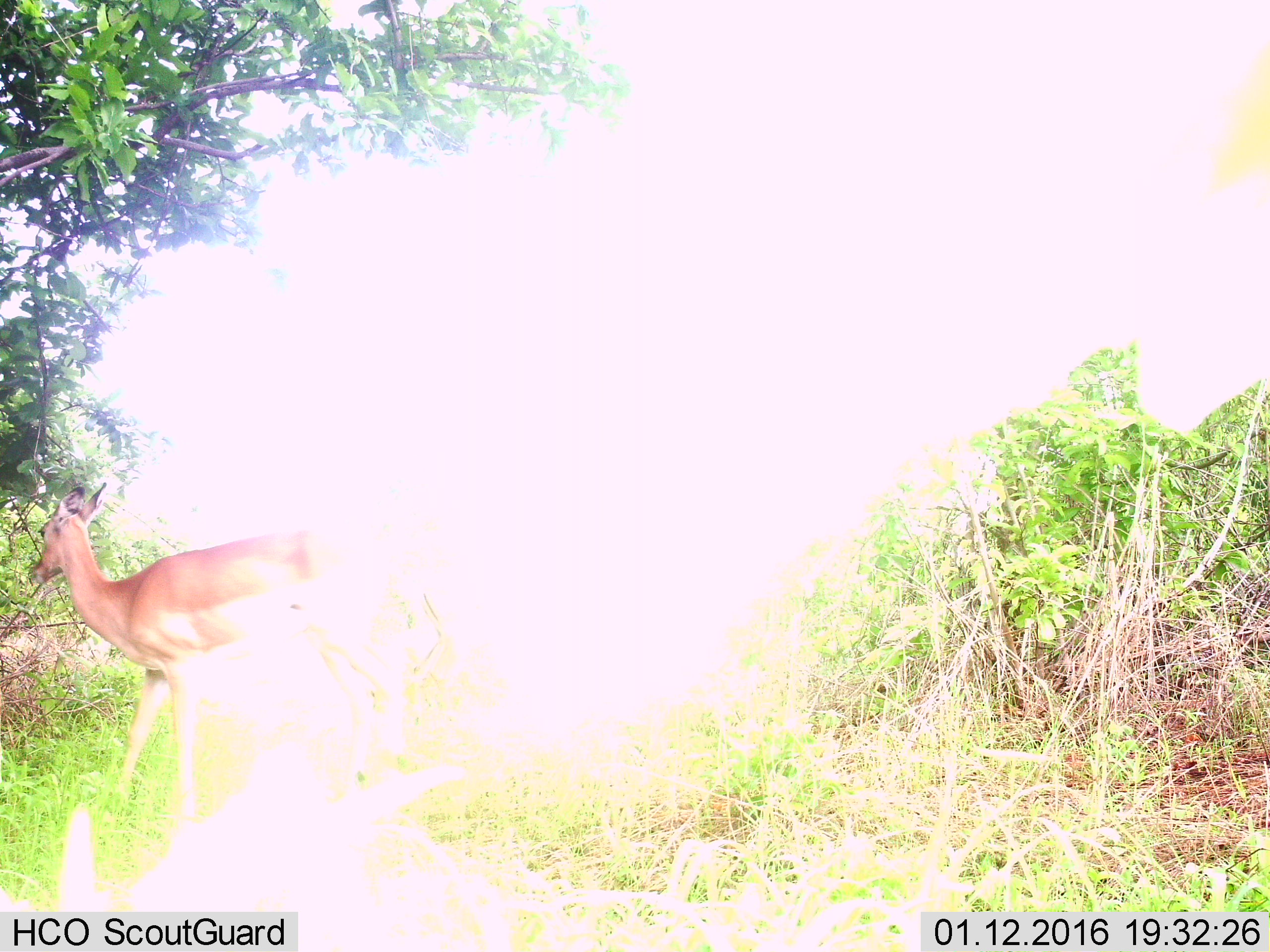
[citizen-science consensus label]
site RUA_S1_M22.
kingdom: Animalia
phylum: Chordata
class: Mammalia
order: Artiodactyla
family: Bovidae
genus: Aepyceros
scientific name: Aepyceros melampus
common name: impala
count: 1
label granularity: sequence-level